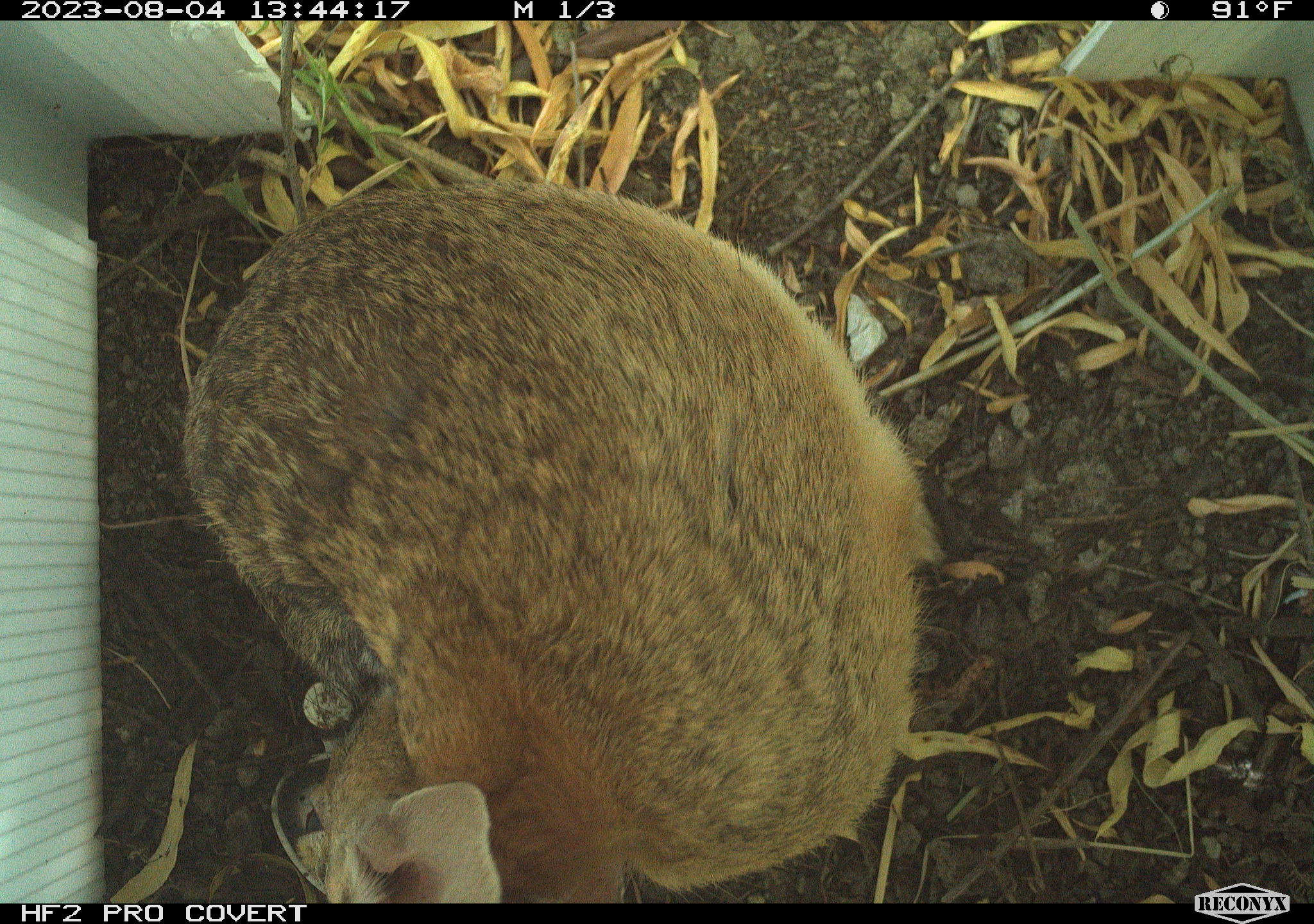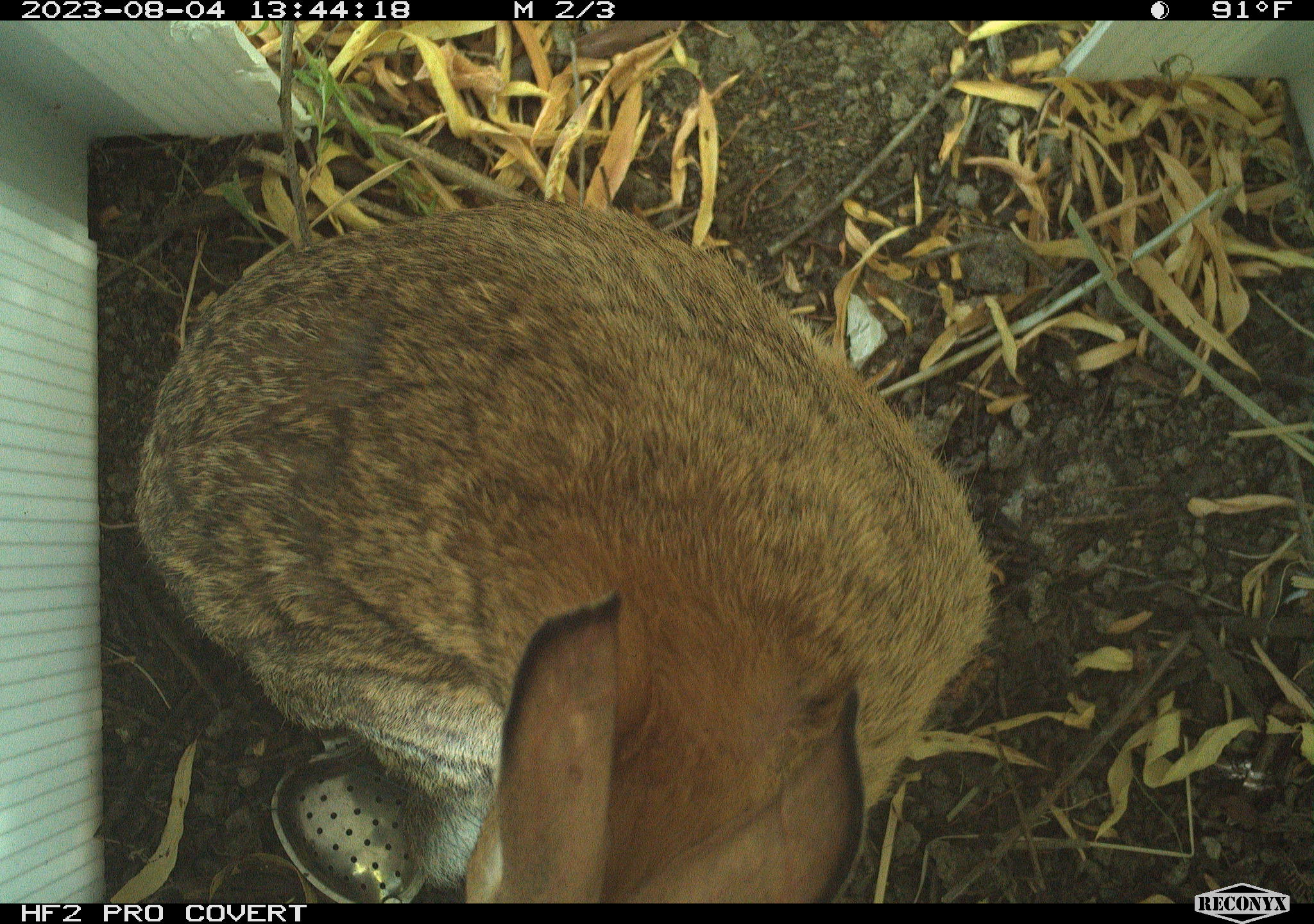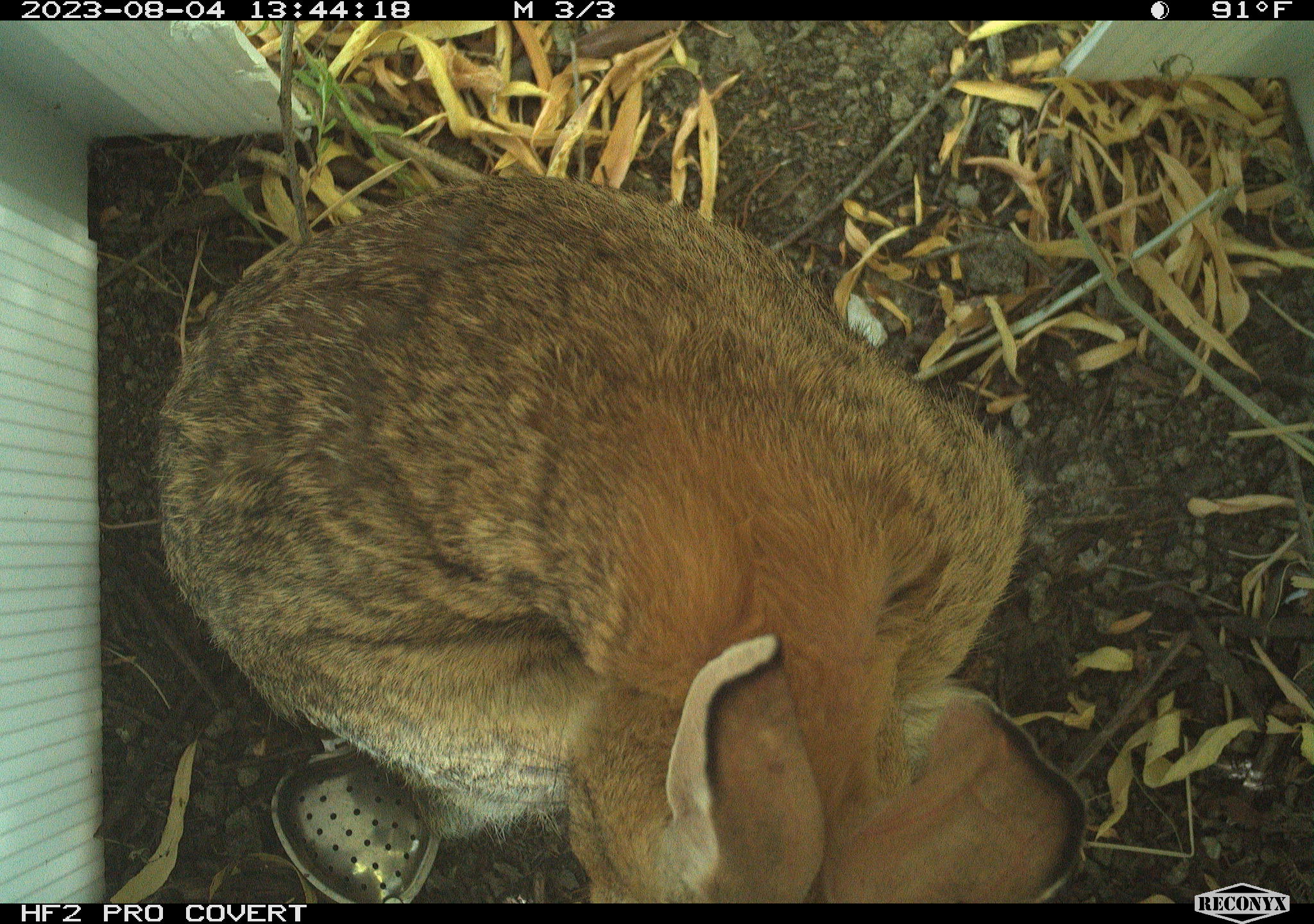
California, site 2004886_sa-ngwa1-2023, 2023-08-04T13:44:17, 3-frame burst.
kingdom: Animalia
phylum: Chordata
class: Mammalia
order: Lagomorpha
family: Leporidae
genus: Sylvilagus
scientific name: Sylvilagus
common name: cottontail rabbits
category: sylvilagus species